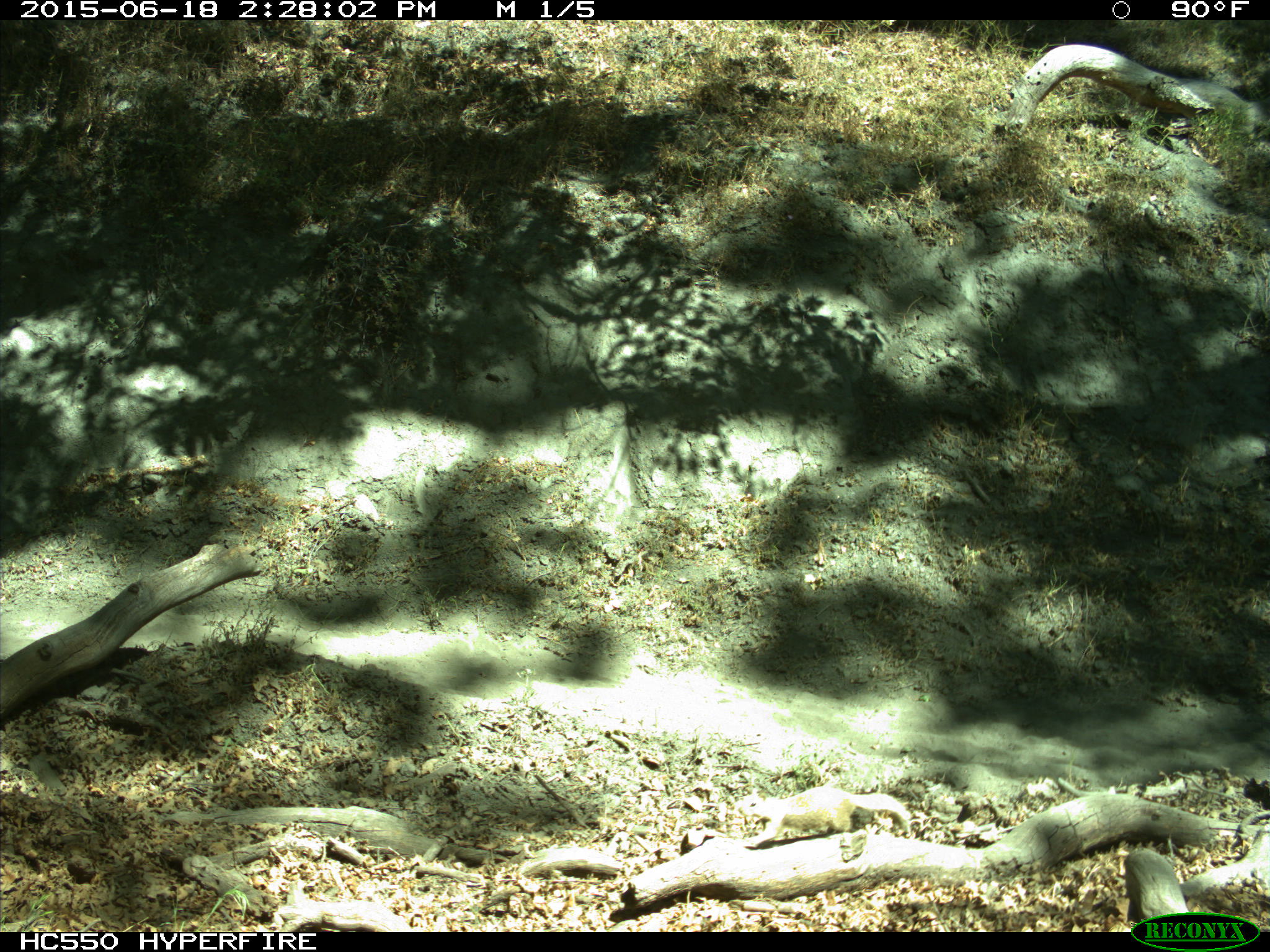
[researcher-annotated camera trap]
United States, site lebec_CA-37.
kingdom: Animalia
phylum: Chordata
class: Mammalia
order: Rodentia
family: Sciuridae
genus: Otospermophilus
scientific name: Otospermophilus beecheyi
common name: california ground squirrel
Otospermophilus beecheyi (california ground squirrel).